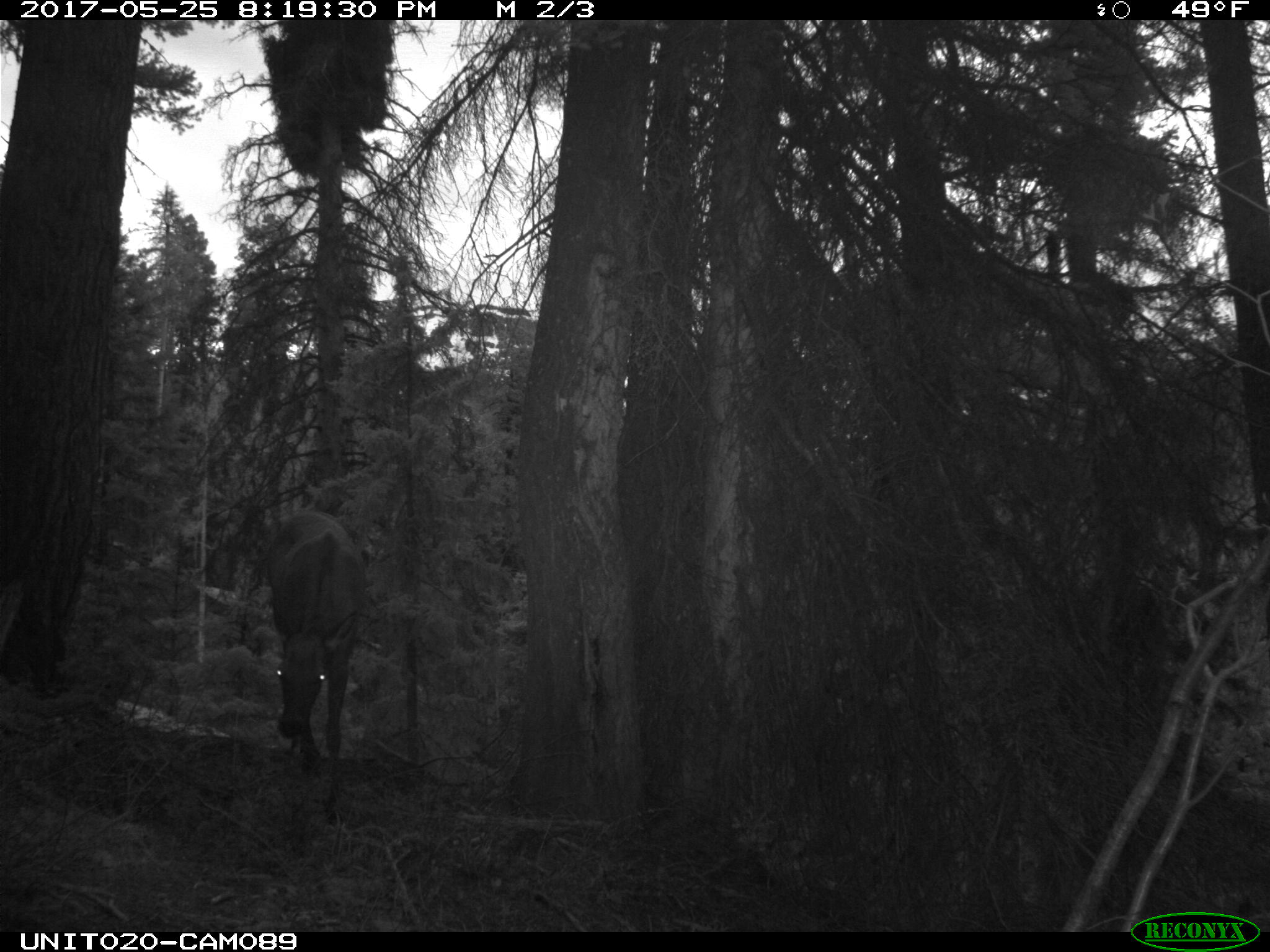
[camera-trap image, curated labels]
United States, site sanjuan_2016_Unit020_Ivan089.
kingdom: Animalia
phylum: Chordata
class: Mammalia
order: Artiodactyla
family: Cervidae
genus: Cervus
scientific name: Cervus elaphus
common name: red deer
Cervus elaphus (red deer).